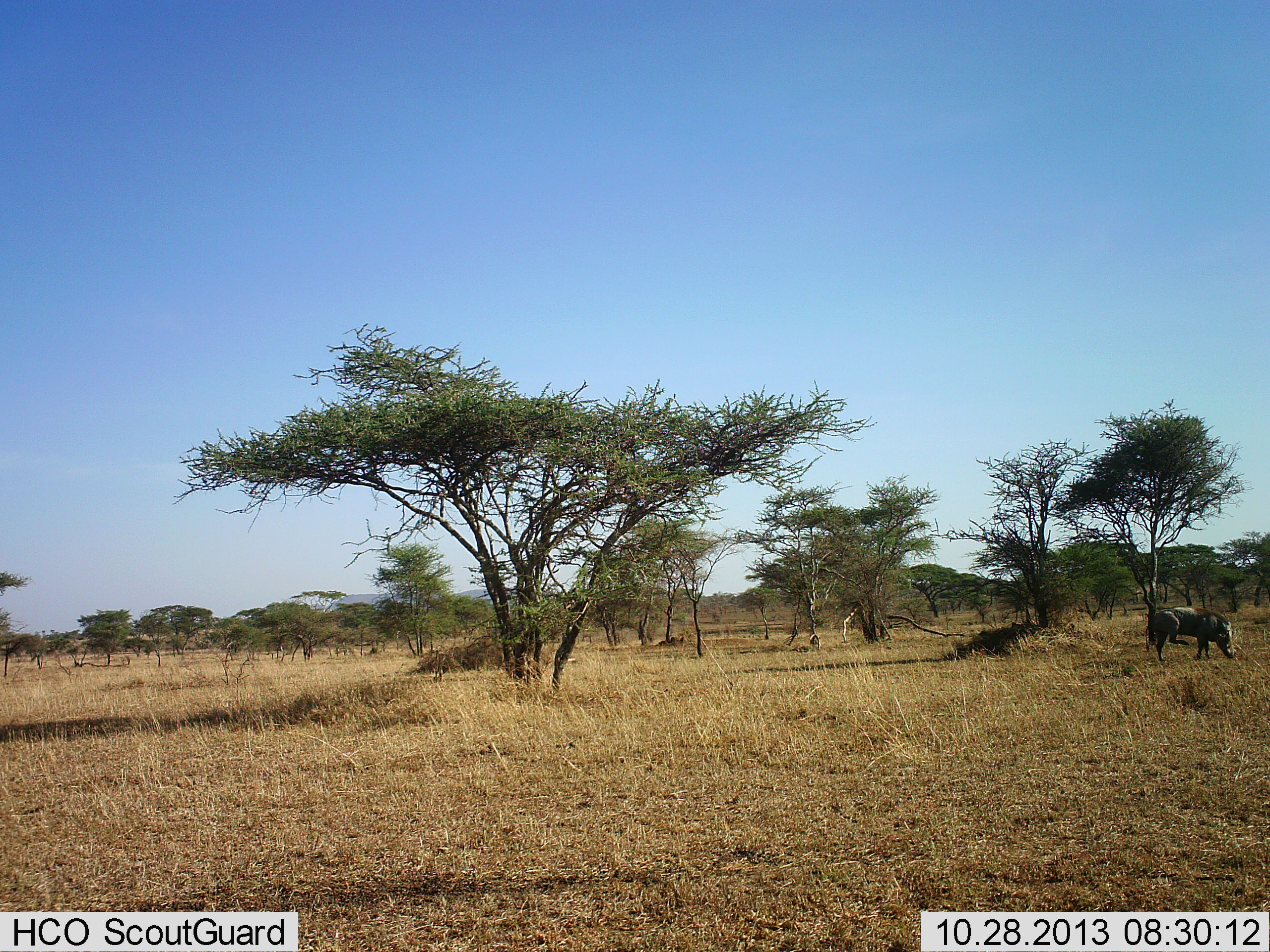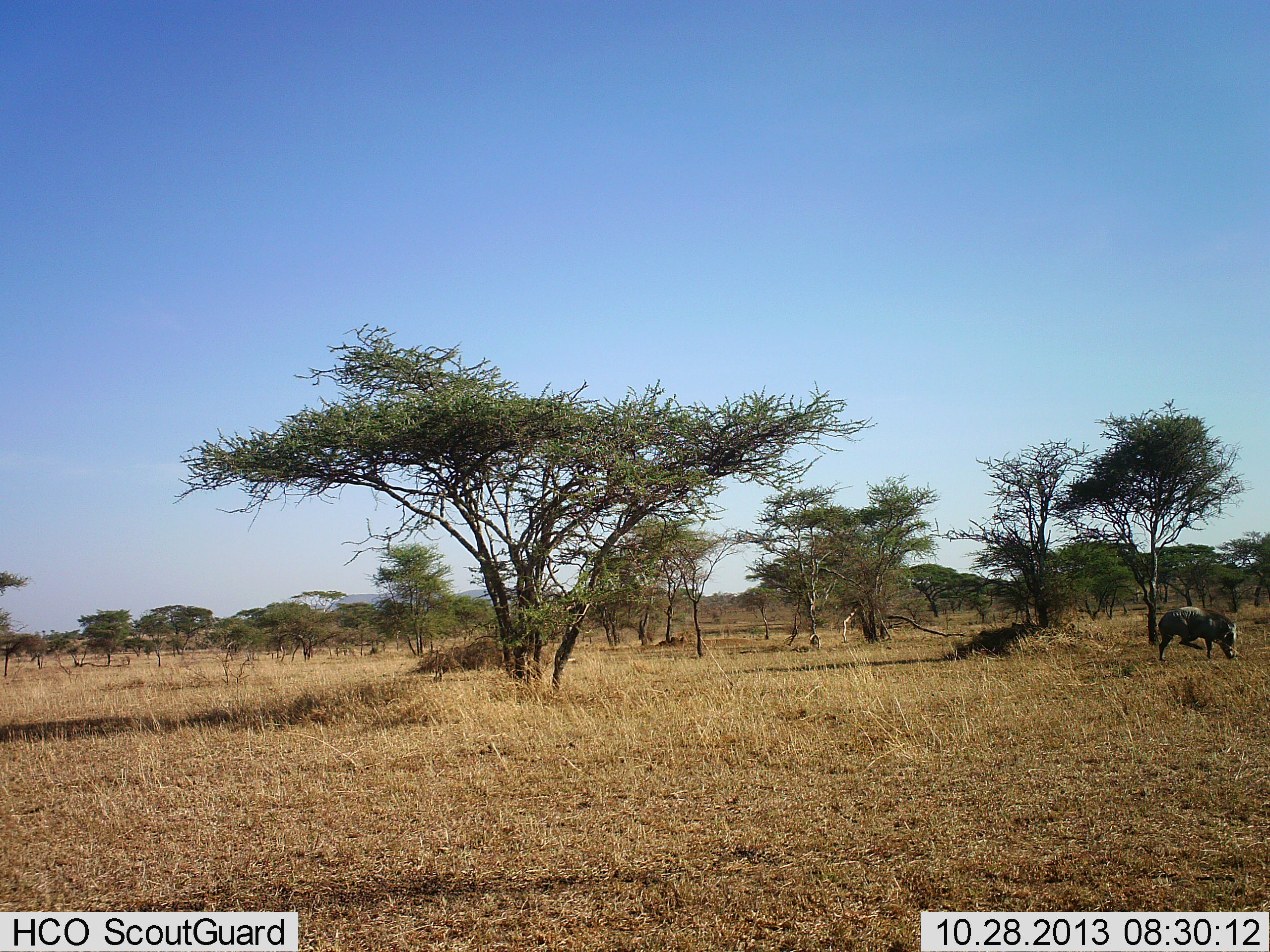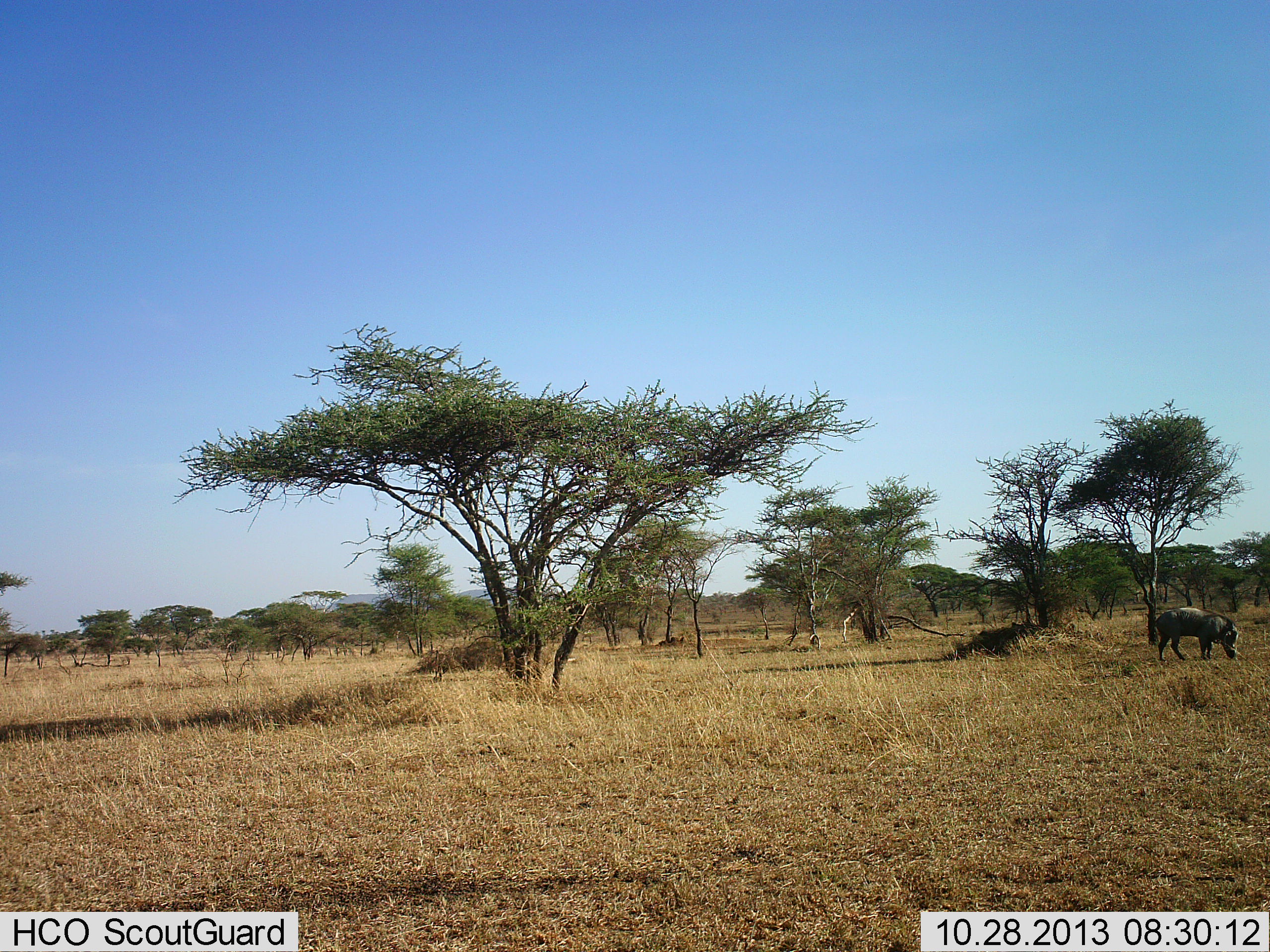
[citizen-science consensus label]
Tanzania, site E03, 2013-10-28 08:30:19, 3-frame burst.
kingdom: Animalia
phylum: Chordata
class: Mammalia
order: Artiodactyla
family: Suidae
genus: Phacochoerus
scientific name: Phacochoerus africanus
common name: warthog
Warthog (Phacochoerus africanus), count 1. Behavior (volunteer vote fractions): standing 50%, resting 0%, moving 20%, interacting 0%. Young present (vote fraction): 0%. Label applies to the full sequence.